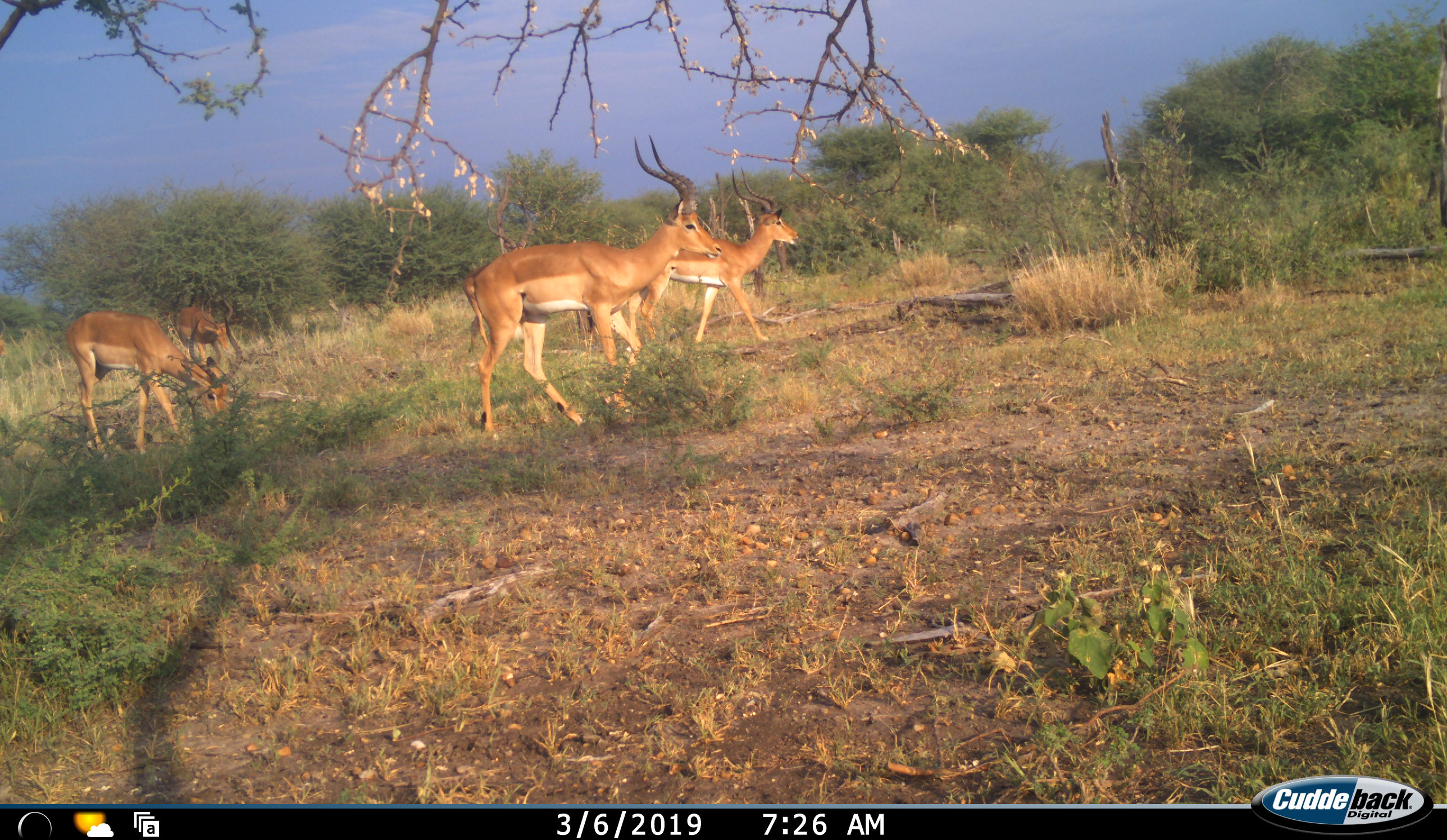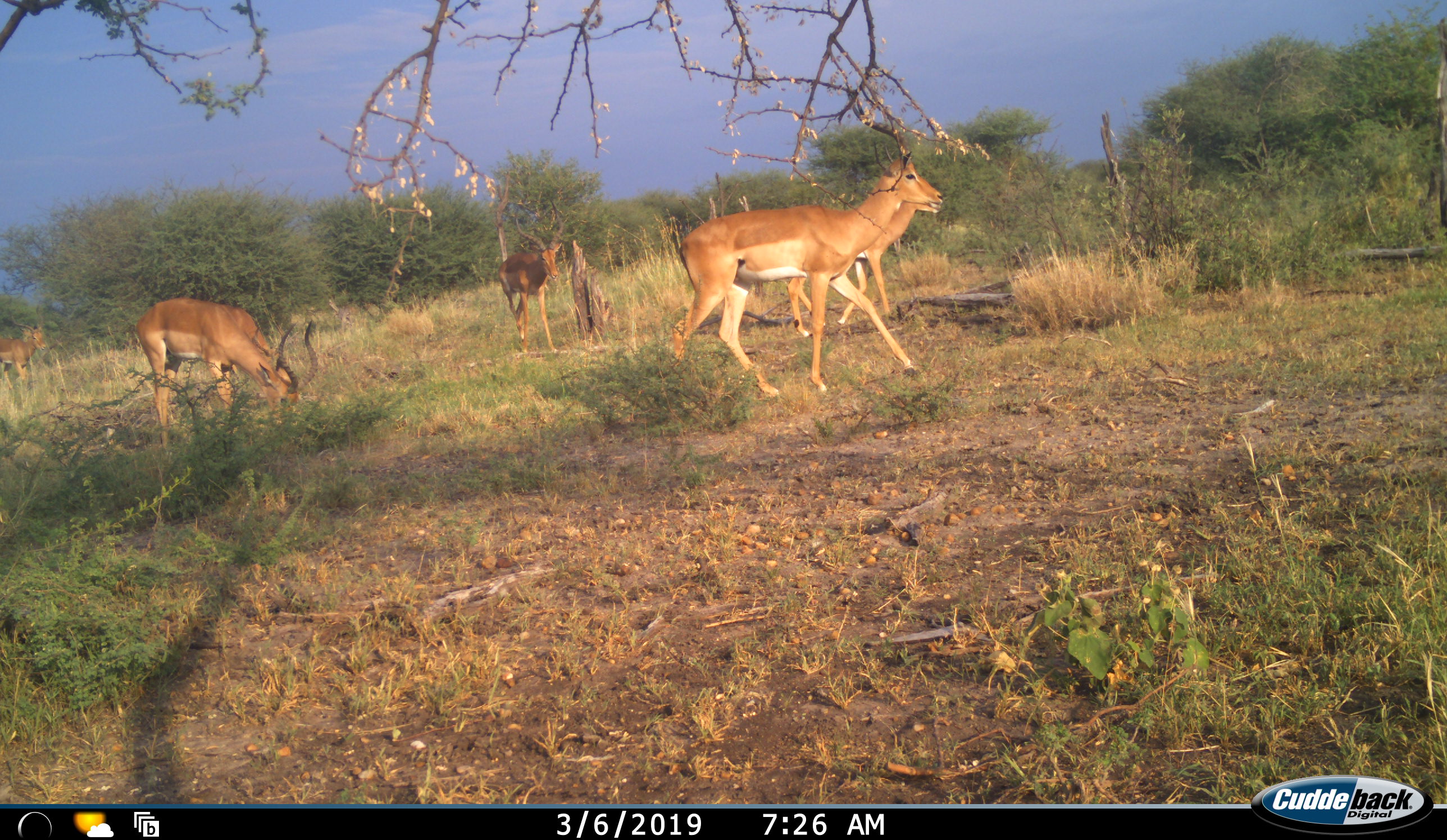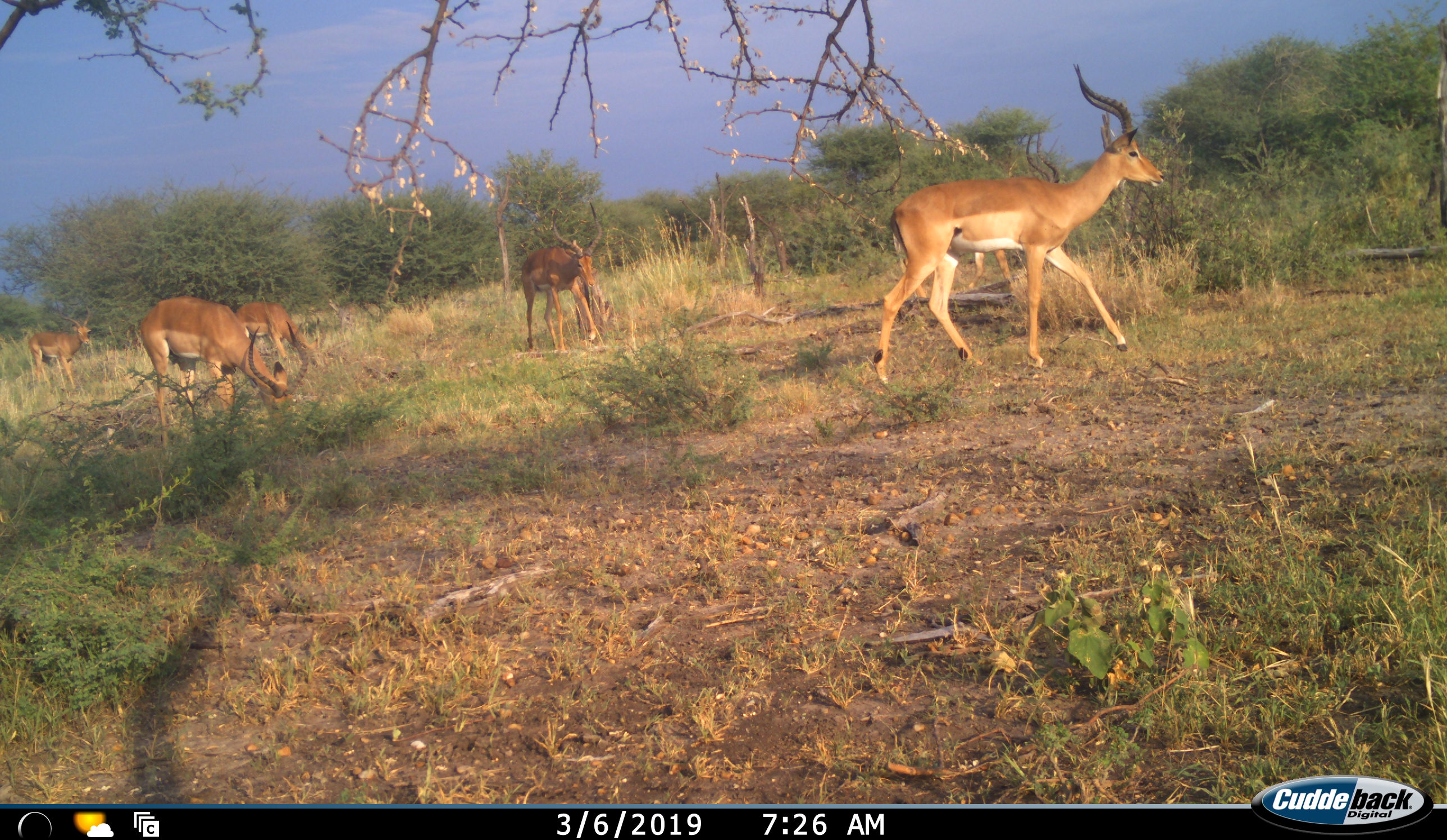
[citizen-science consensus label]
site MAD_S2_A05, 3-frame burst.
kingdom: Animalia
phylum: Chordata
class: Mammalia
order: Artiodactyla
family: Bovidae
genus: Aepyceros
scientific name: Aepyceros melampus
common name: impala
Impala (Aepyceros melampus), count 6. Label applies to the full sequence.